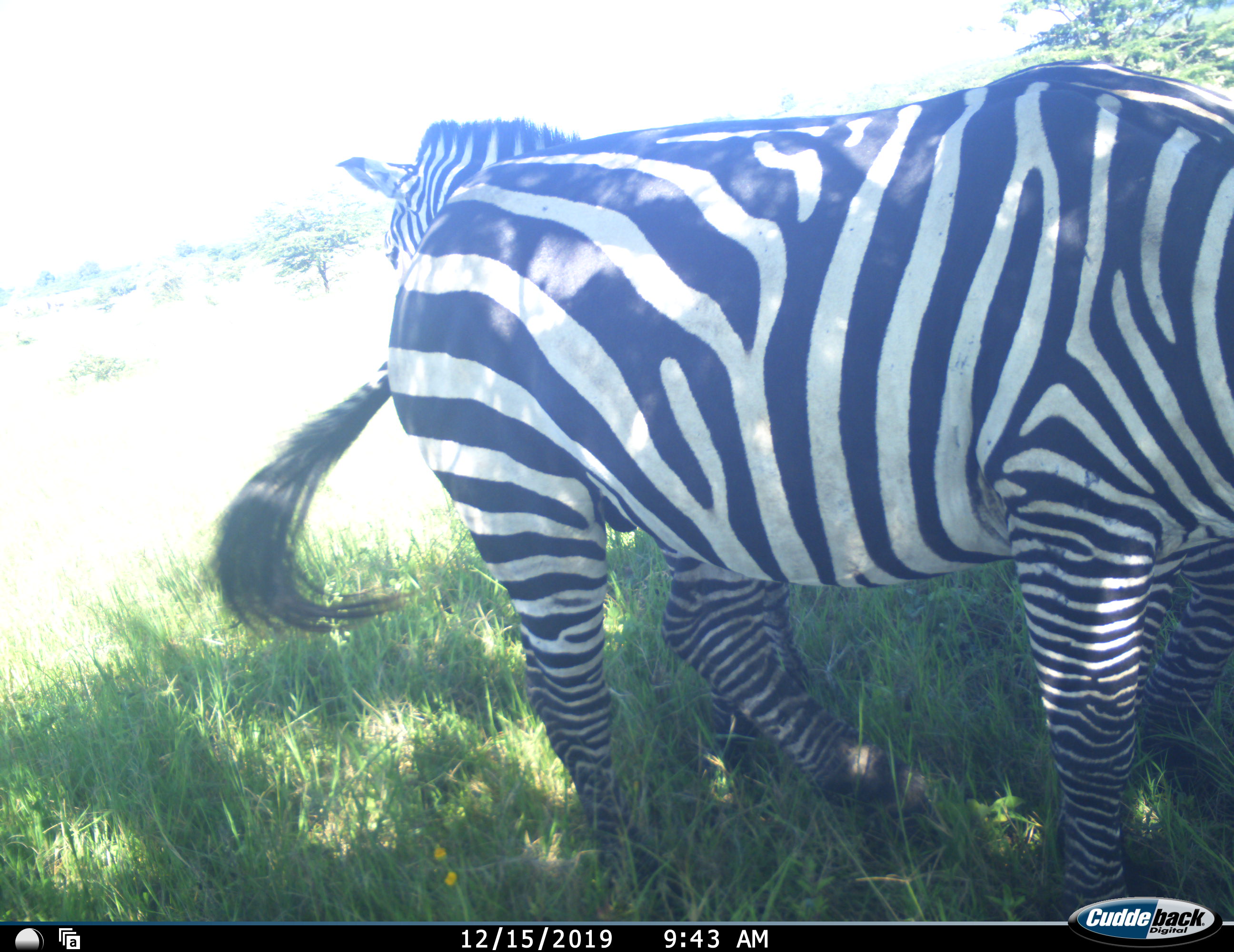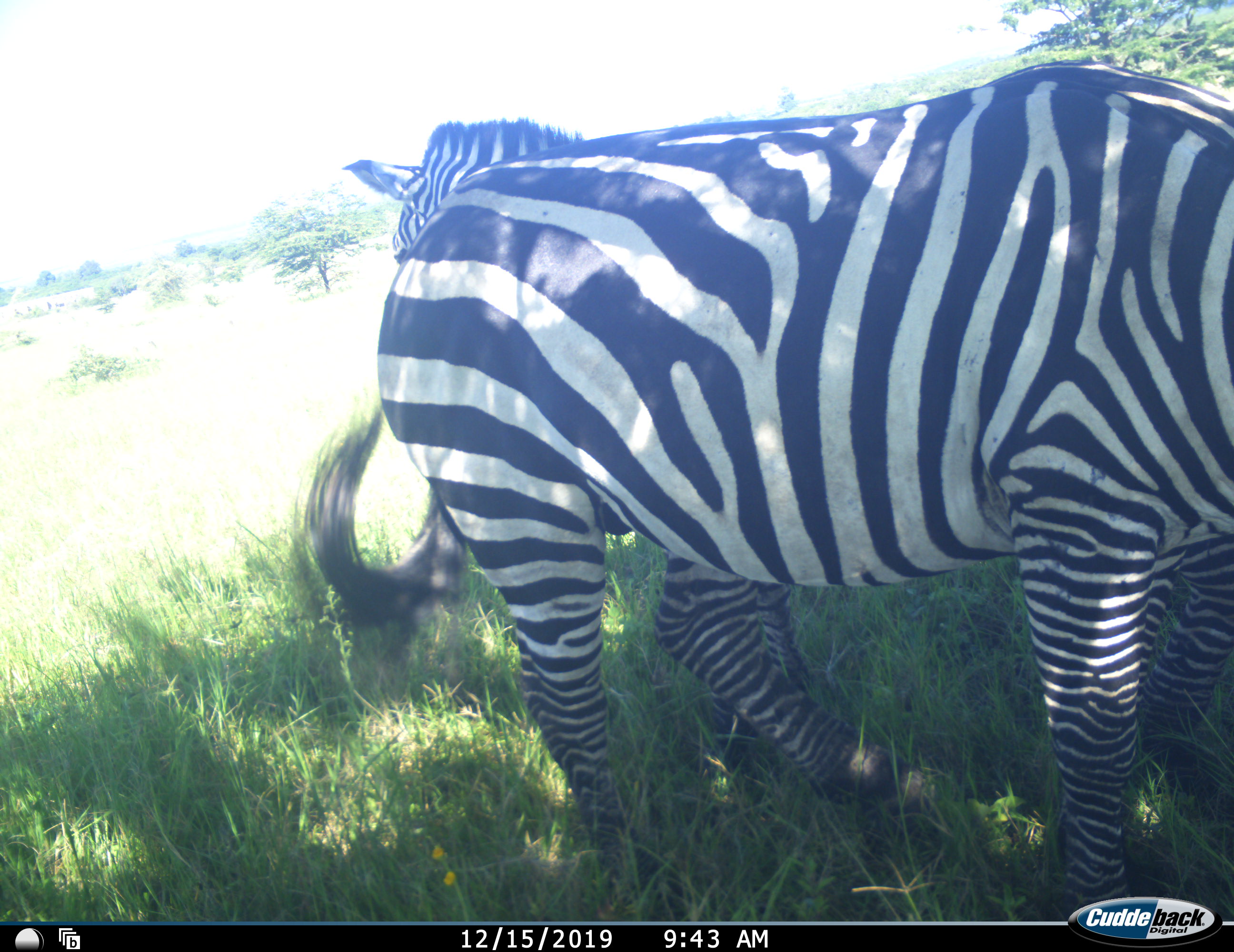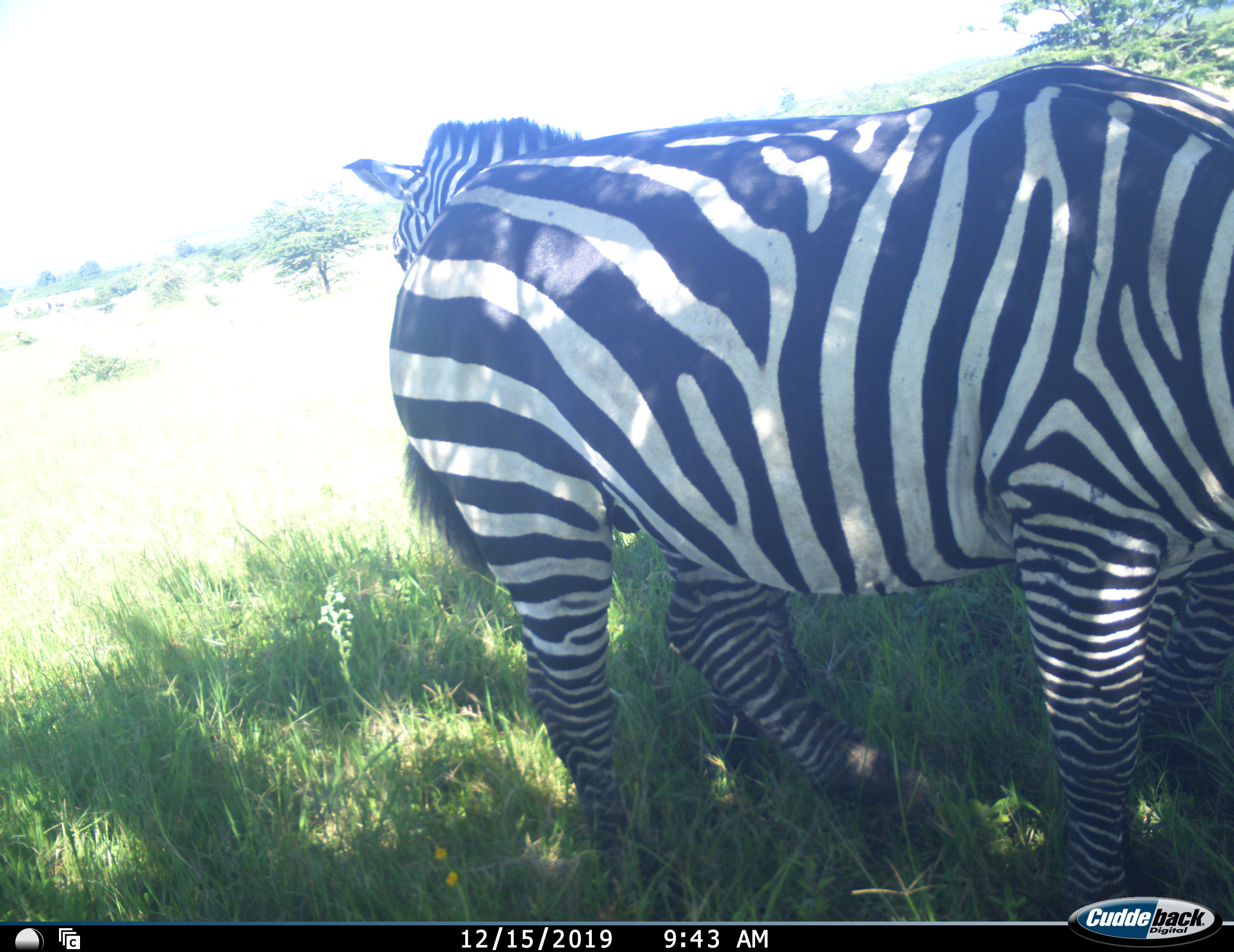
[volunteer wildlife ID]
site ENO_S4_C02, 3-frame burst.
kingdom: Animalia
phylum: Chordata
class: Mammalia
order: Perissodactyla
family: Equidae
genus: Equus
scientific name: Equus quagga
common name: plains zebra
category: zebraplains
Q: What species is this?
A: Zebraplains (plains zebra) (Equus quagga).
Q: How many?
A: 2.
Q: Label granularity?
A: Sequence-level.